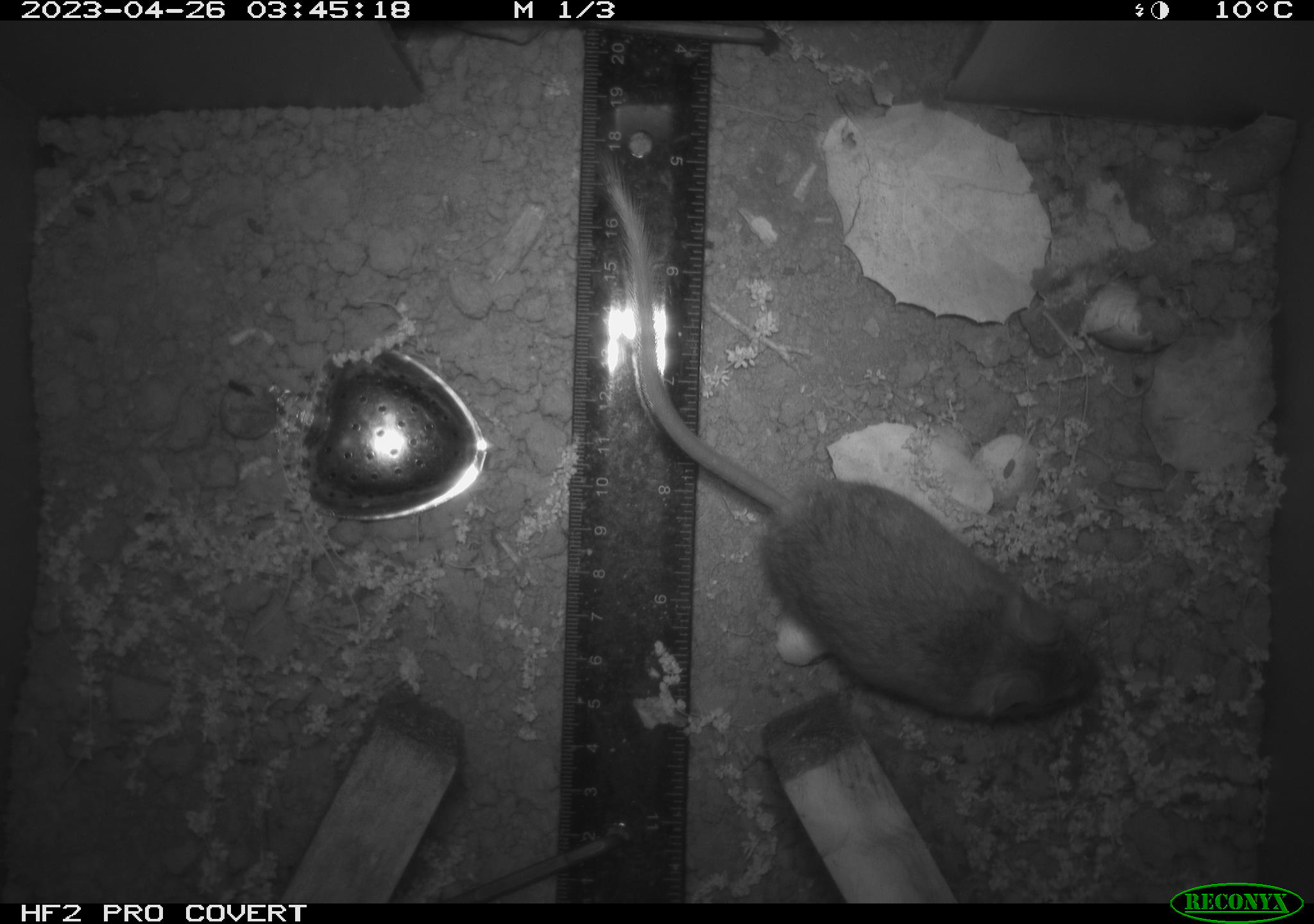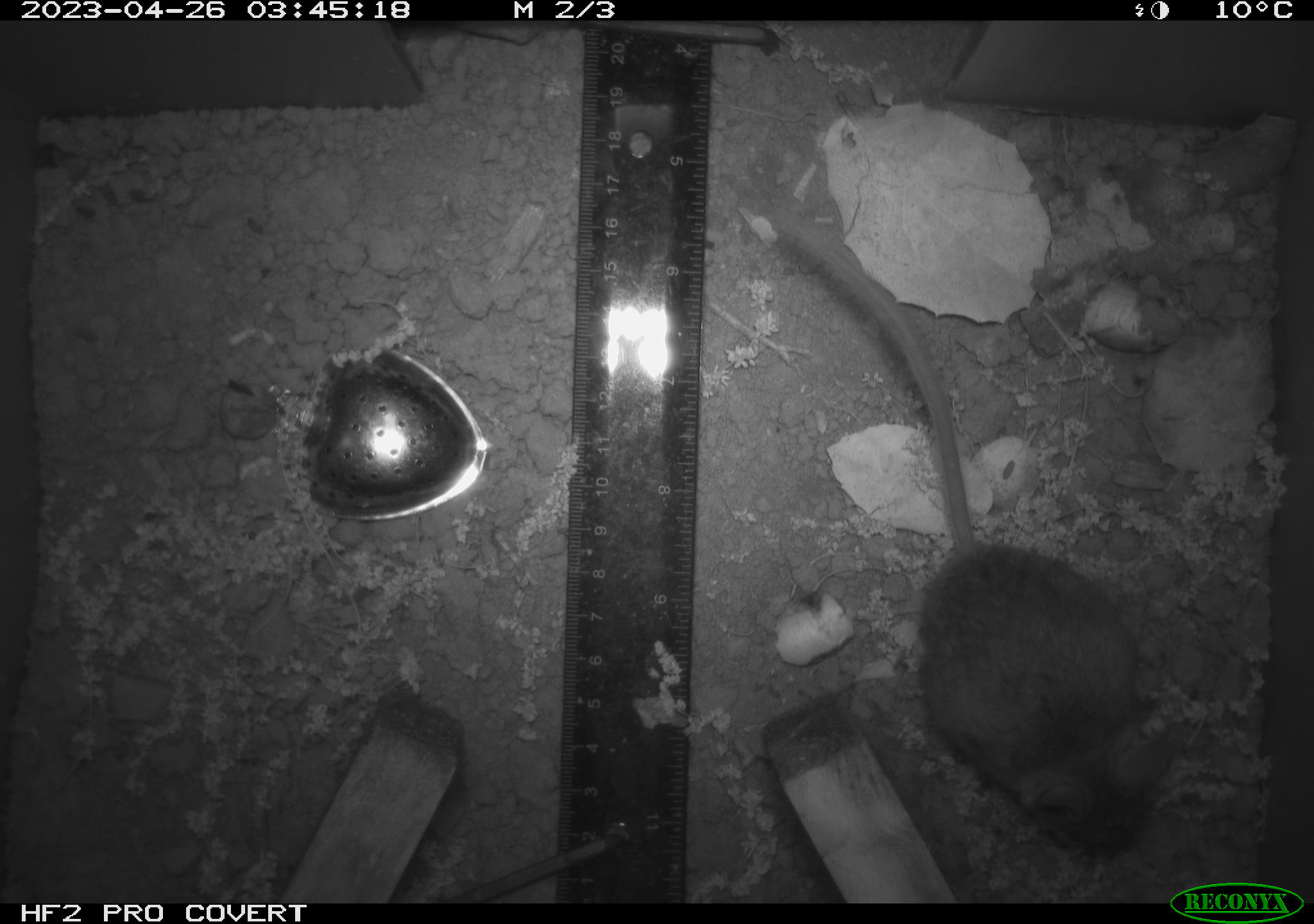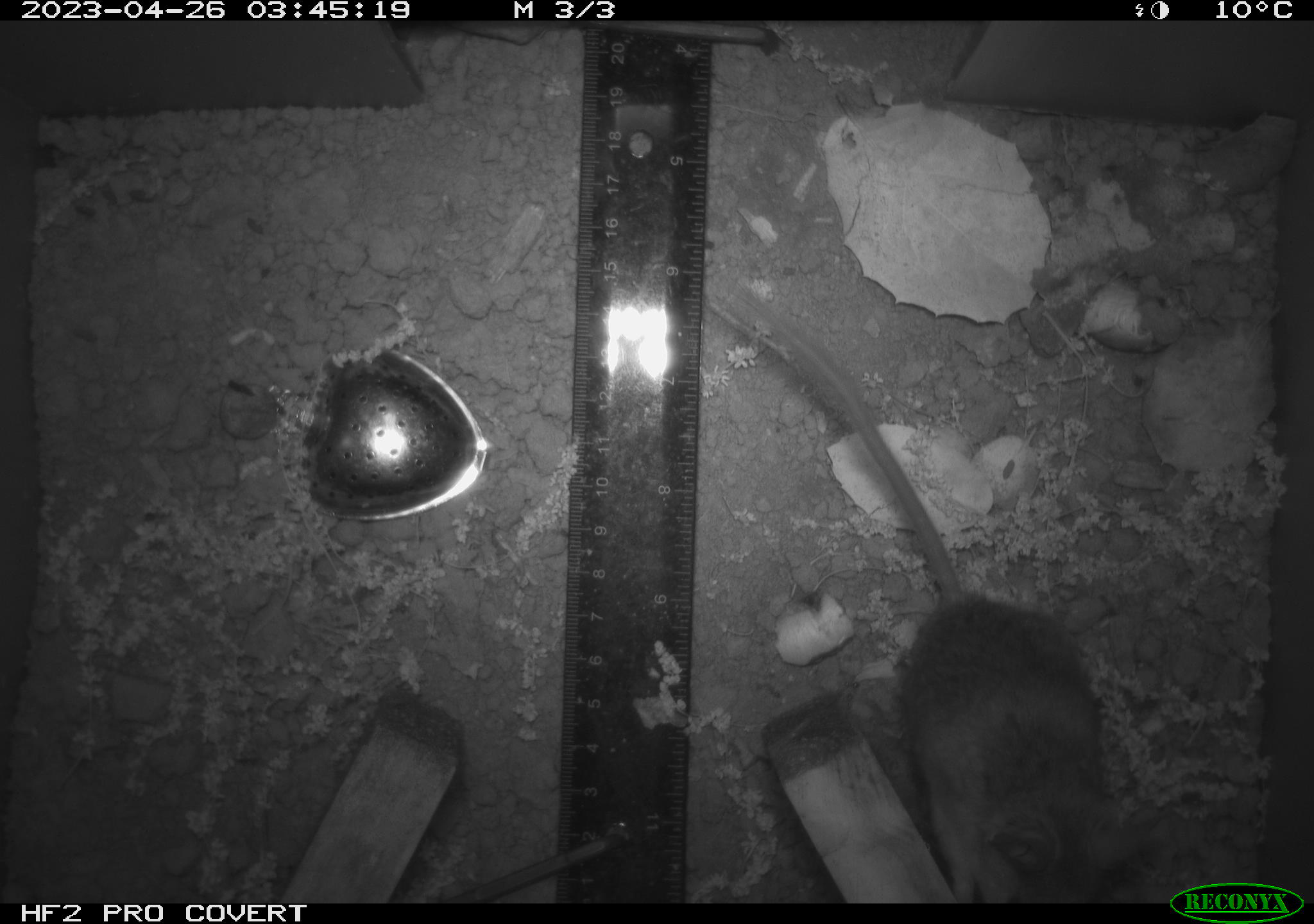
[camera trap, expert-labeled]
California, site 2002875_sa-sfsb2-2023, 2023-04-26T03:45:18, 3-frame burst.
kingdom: Animalia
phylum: Chordata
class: Mammalia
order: Rodentia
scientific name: Rodentia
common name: mouse species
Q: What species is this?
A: Mouse species (Rodentia).